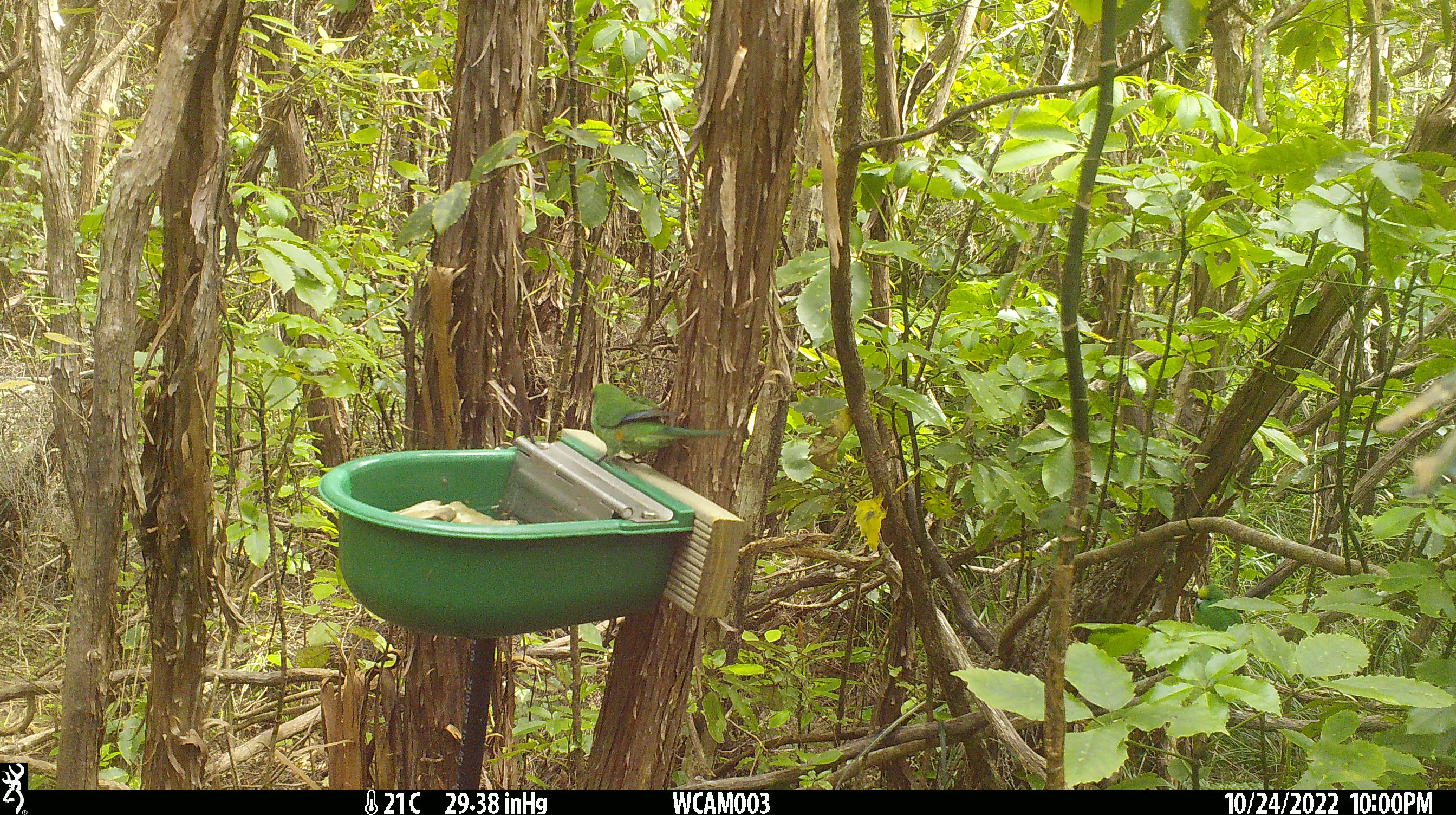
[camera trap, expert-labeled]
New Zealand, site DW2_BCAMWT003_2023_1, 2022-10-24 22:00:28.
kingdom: Animalia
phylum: Chordata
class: Aves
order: Psittaciformes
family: Psittaculidae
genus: Cyanoramphus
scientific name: Cyanoramphus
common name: parakeet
Parakeet (Cyanoramphus).